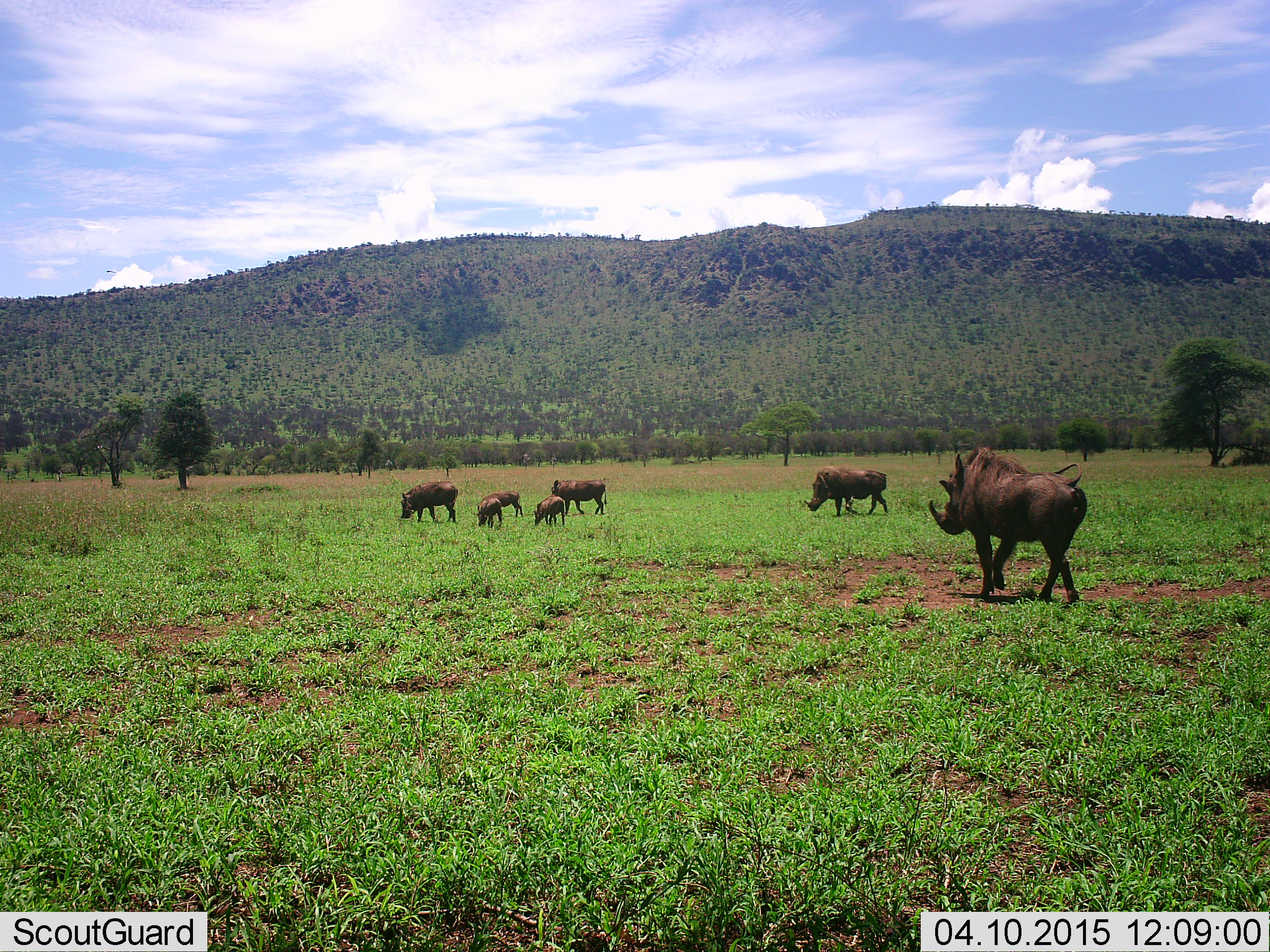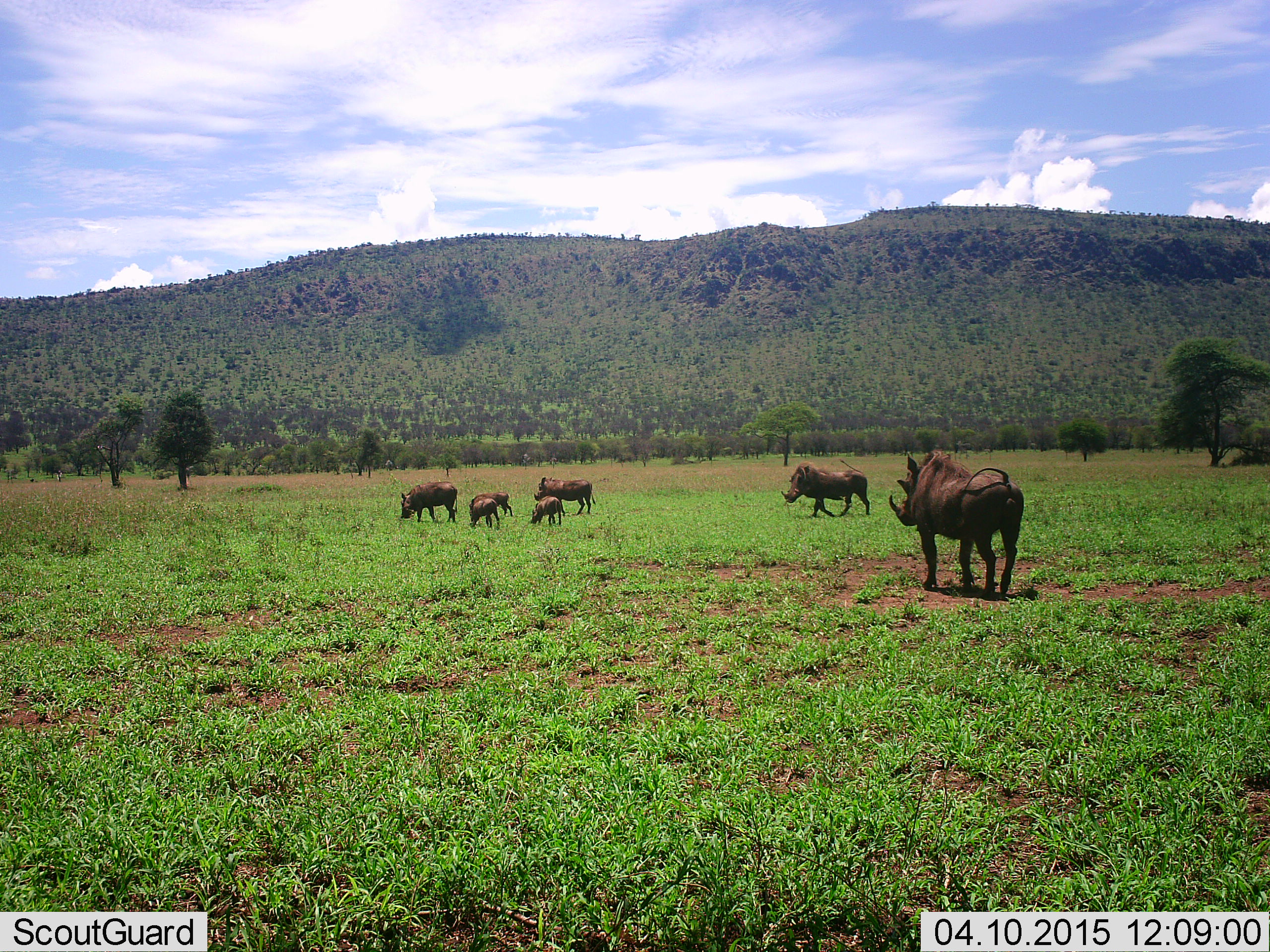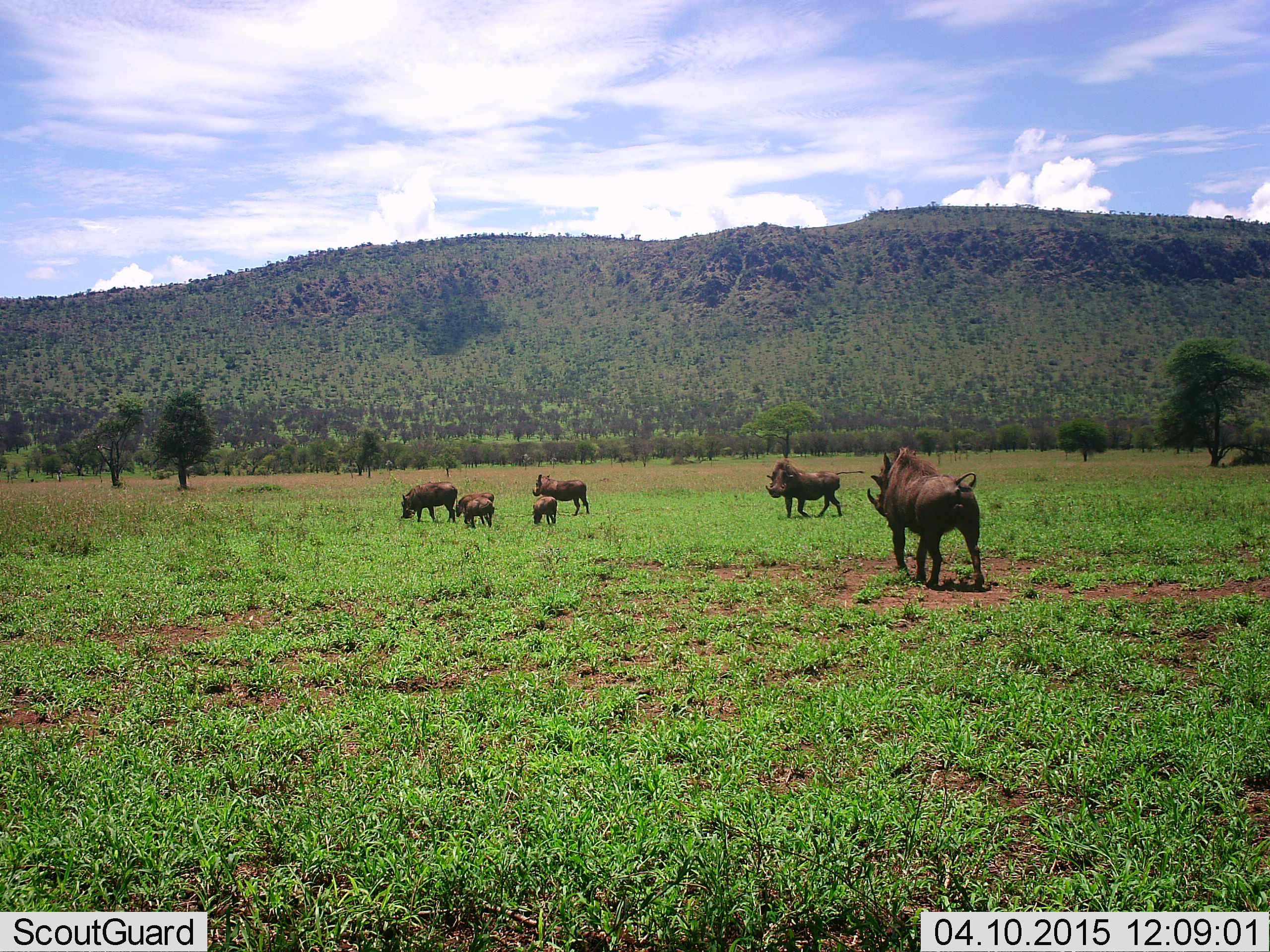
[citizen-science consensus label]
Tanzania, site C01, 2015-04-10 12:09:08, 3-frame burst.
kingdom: Animalia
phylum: Chordata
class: Mammalia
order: Artiodactyla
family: Suidae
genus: Phacochoerus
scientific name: Phacochoerus africanus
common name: warthog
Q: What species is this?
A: Warthog (Phacochoerus africanus).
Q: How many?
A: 7.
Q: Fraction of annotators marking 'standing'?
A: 64%.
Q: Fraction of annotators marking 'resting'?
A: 0%.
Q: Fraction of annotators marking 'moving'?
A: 82%.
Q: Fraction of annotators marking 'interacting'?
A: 0%.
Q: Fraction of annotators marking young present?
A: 64%.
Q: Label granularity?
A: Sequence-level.